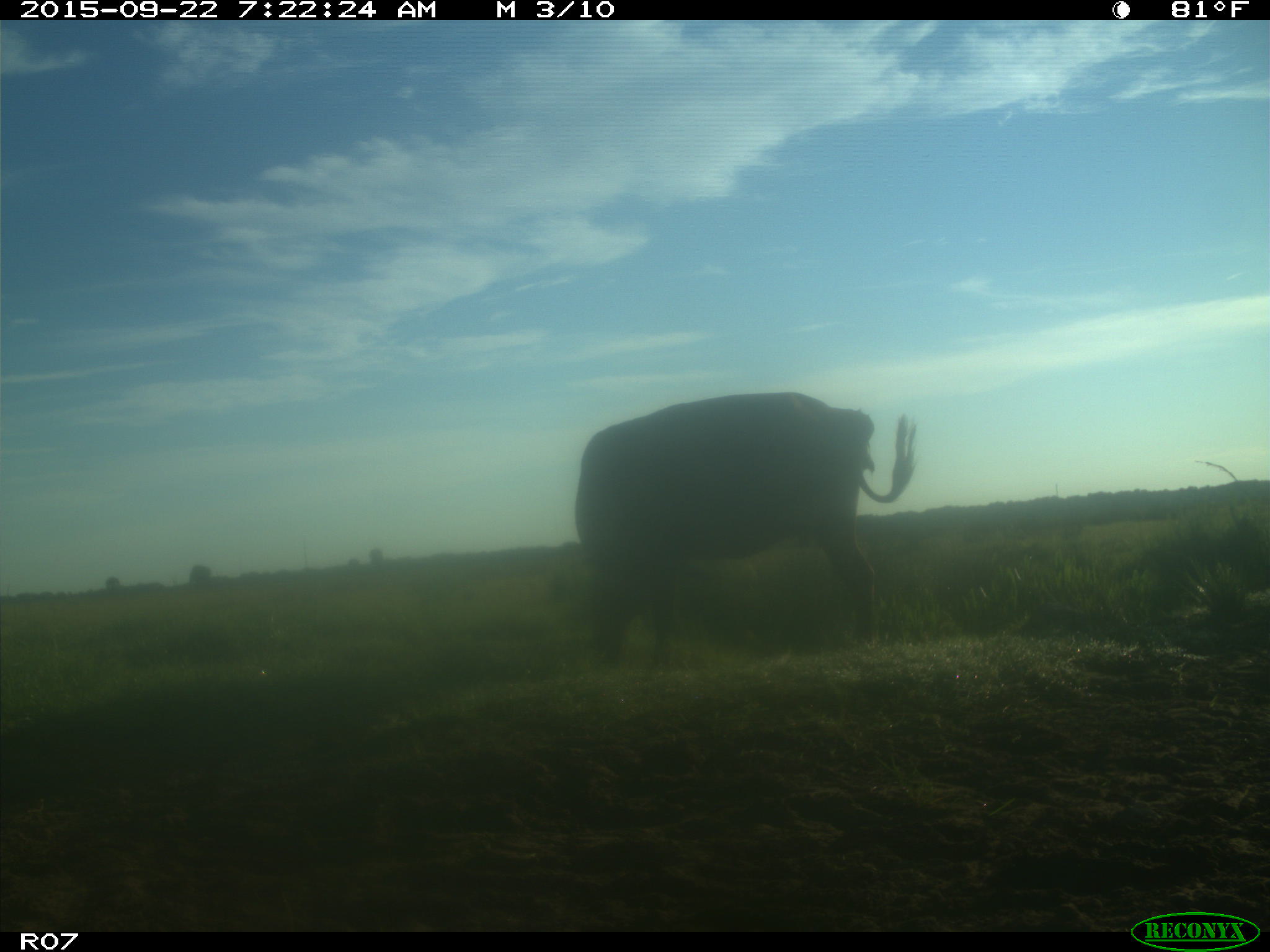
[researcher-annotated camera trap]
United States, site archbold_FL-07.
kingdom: Animalia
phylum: Chordata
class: Mammalia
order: Artiodactyla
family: Bovidae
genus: Bos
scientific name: Bos taurus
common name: domestic cow